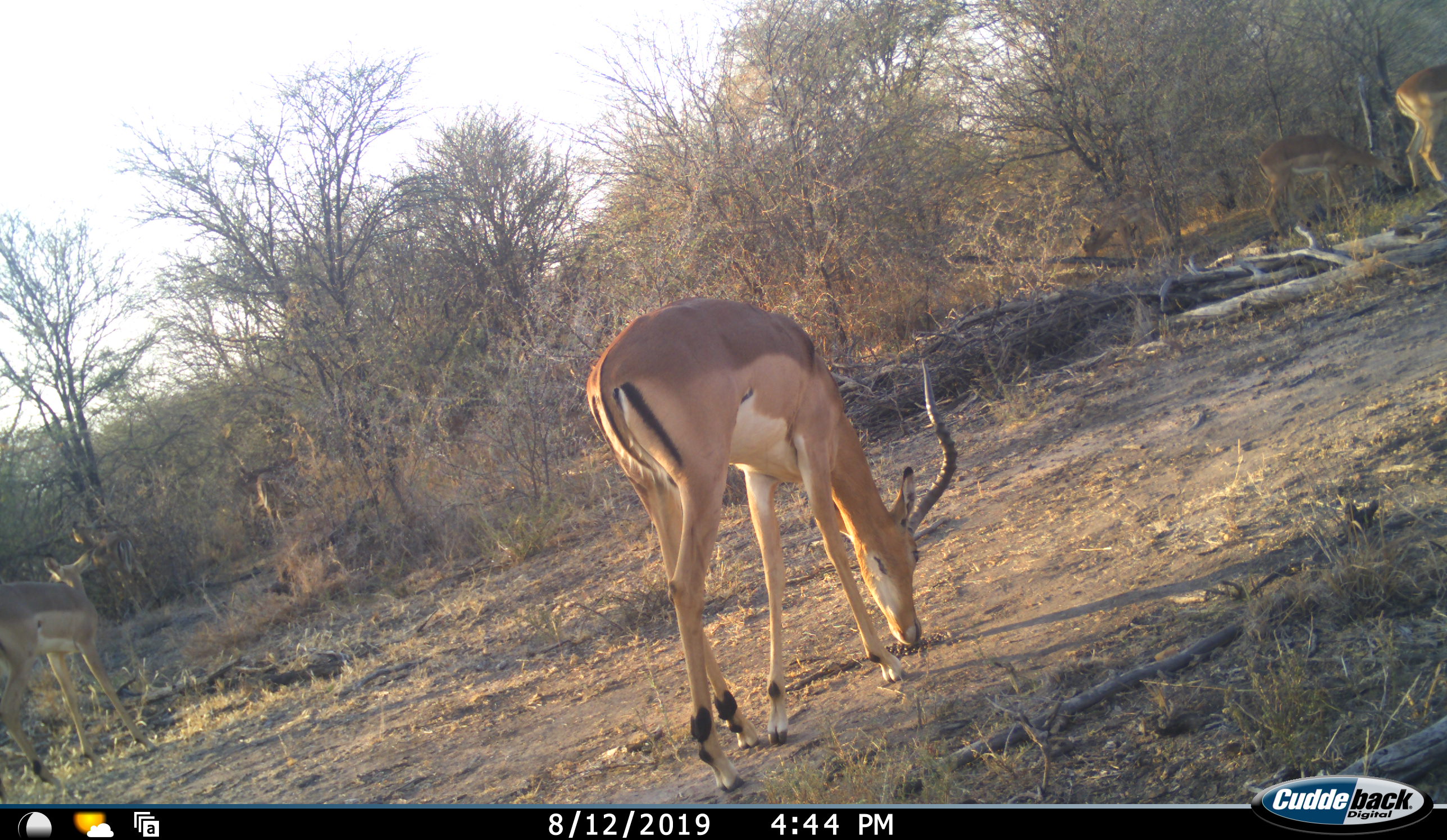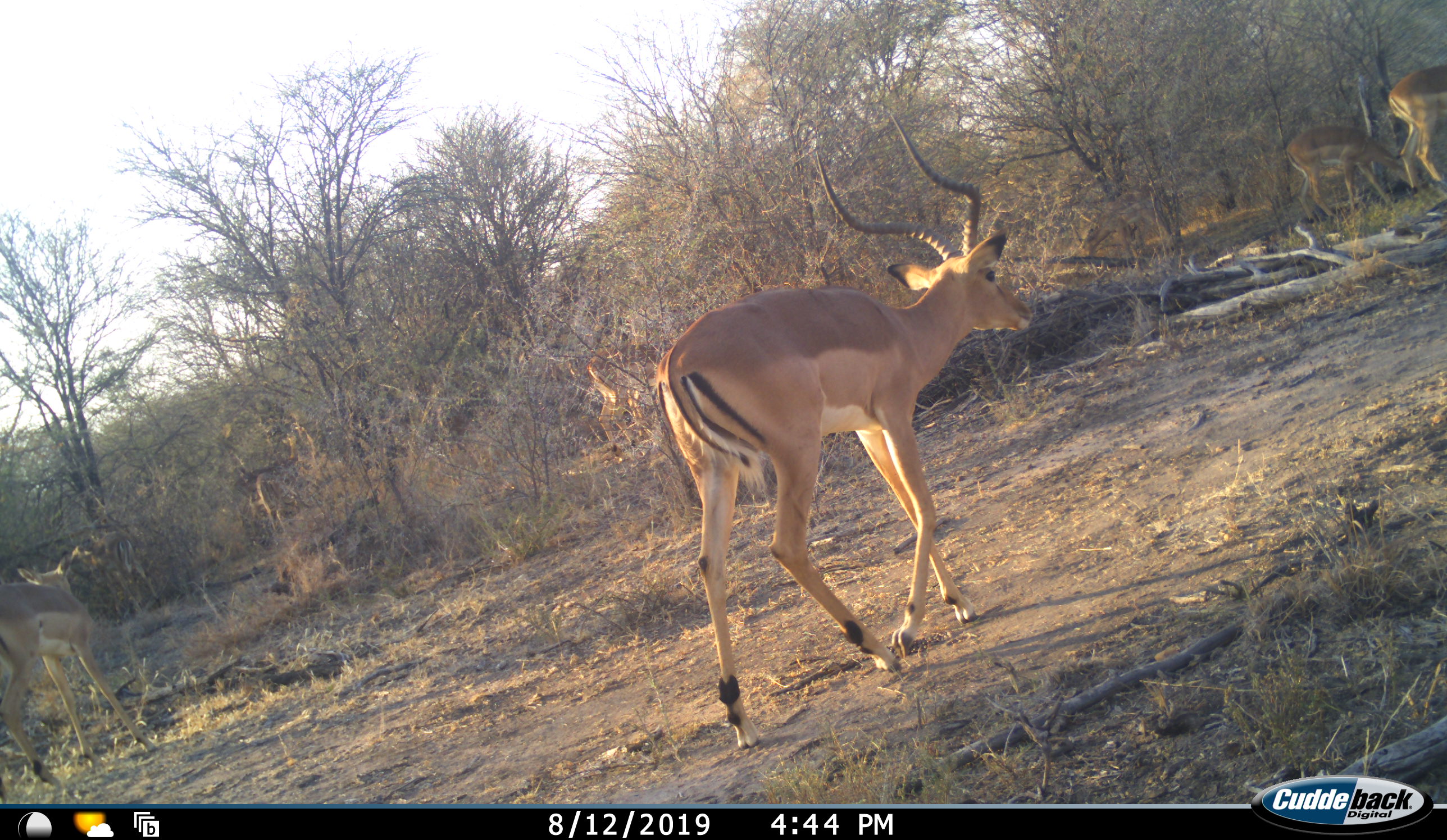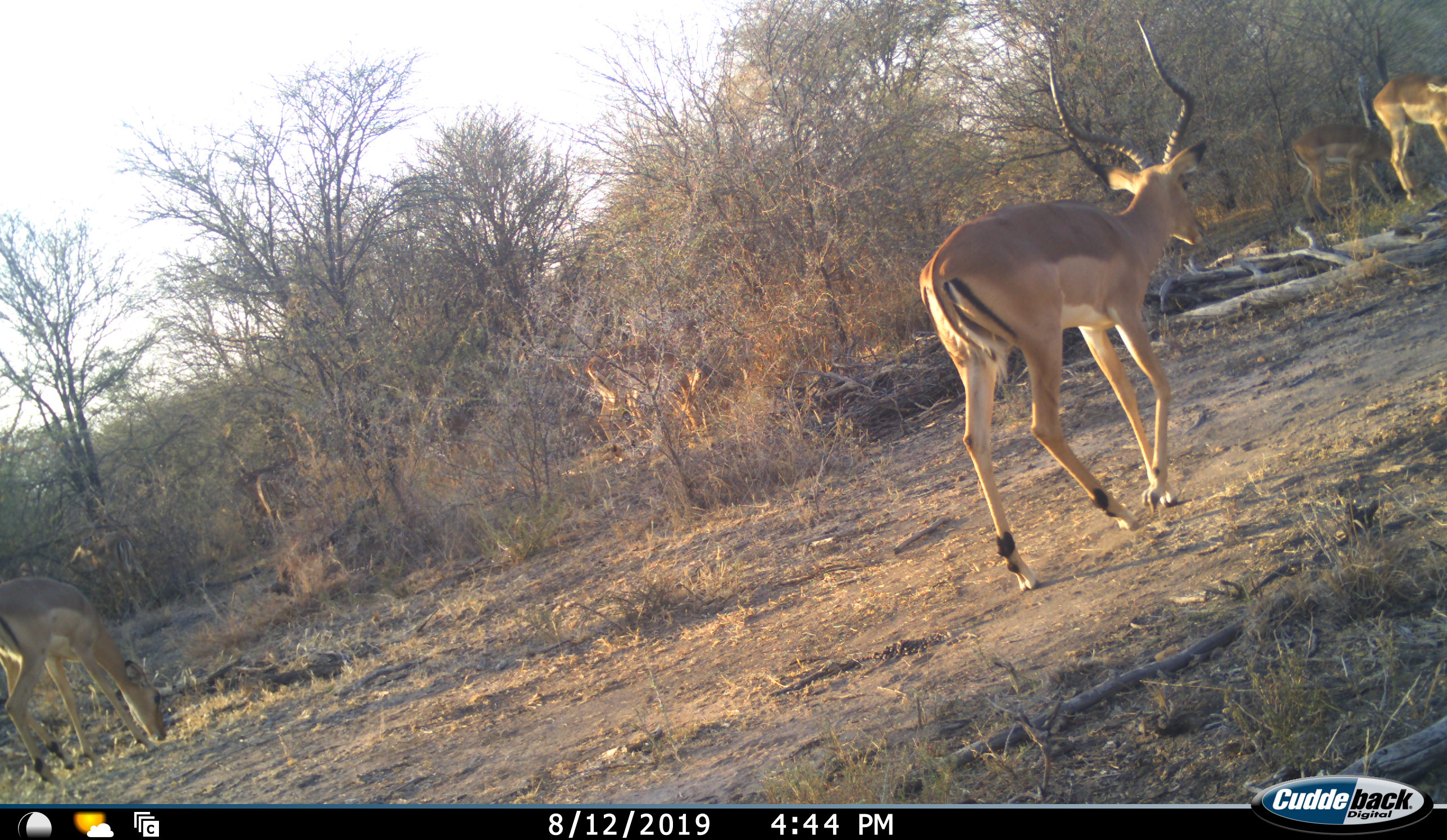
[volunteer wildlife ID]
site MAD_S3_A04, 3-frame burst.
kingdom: Animalia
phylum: Chordata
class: Mammalia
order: Artiodactyla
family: Bovidae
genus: Aepyceros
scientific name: Aepyceros melampus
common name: impala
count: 5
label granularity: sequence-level